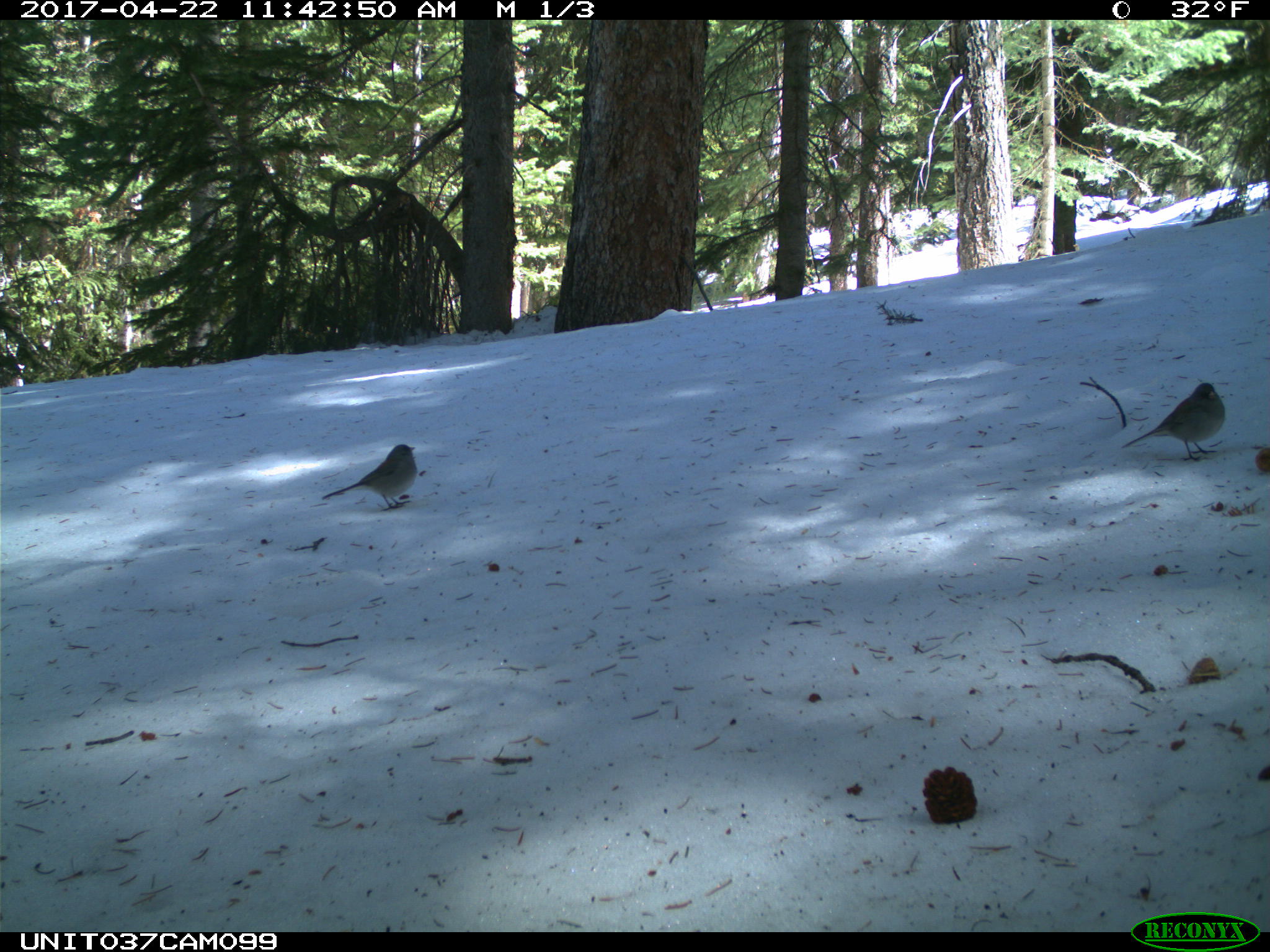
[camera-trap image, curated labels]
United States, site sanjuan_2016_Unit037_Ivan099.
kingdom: Animalia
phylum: Chordata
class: Aves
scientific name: Aves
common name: birds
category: unidentified bird